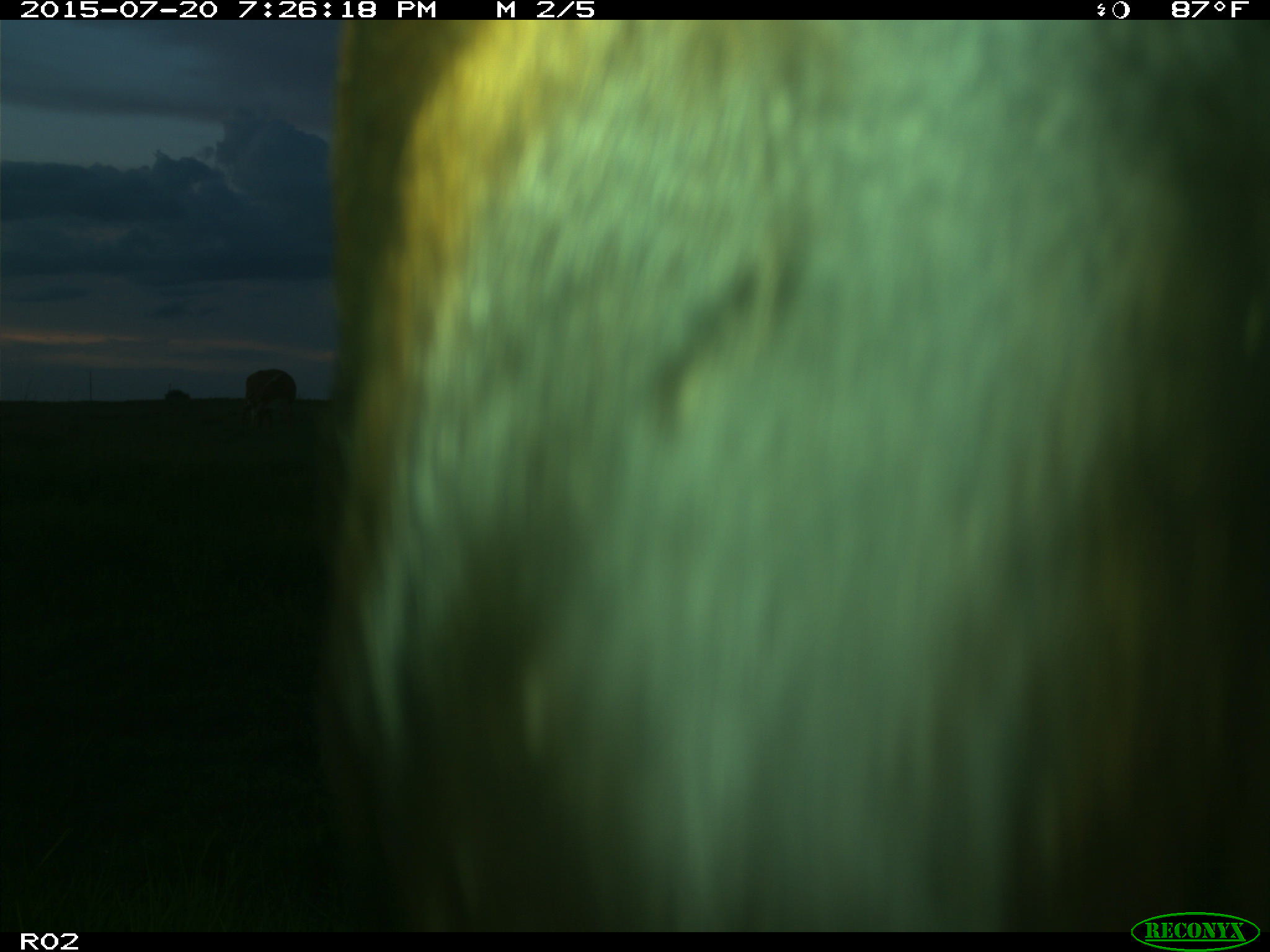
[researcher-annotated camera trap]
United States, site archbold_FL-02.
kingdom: Animalia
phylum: Chordata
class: Mammalia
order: Artiodactyla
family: Bovidae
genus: Bos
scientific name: Bos taurus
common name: domestic cow